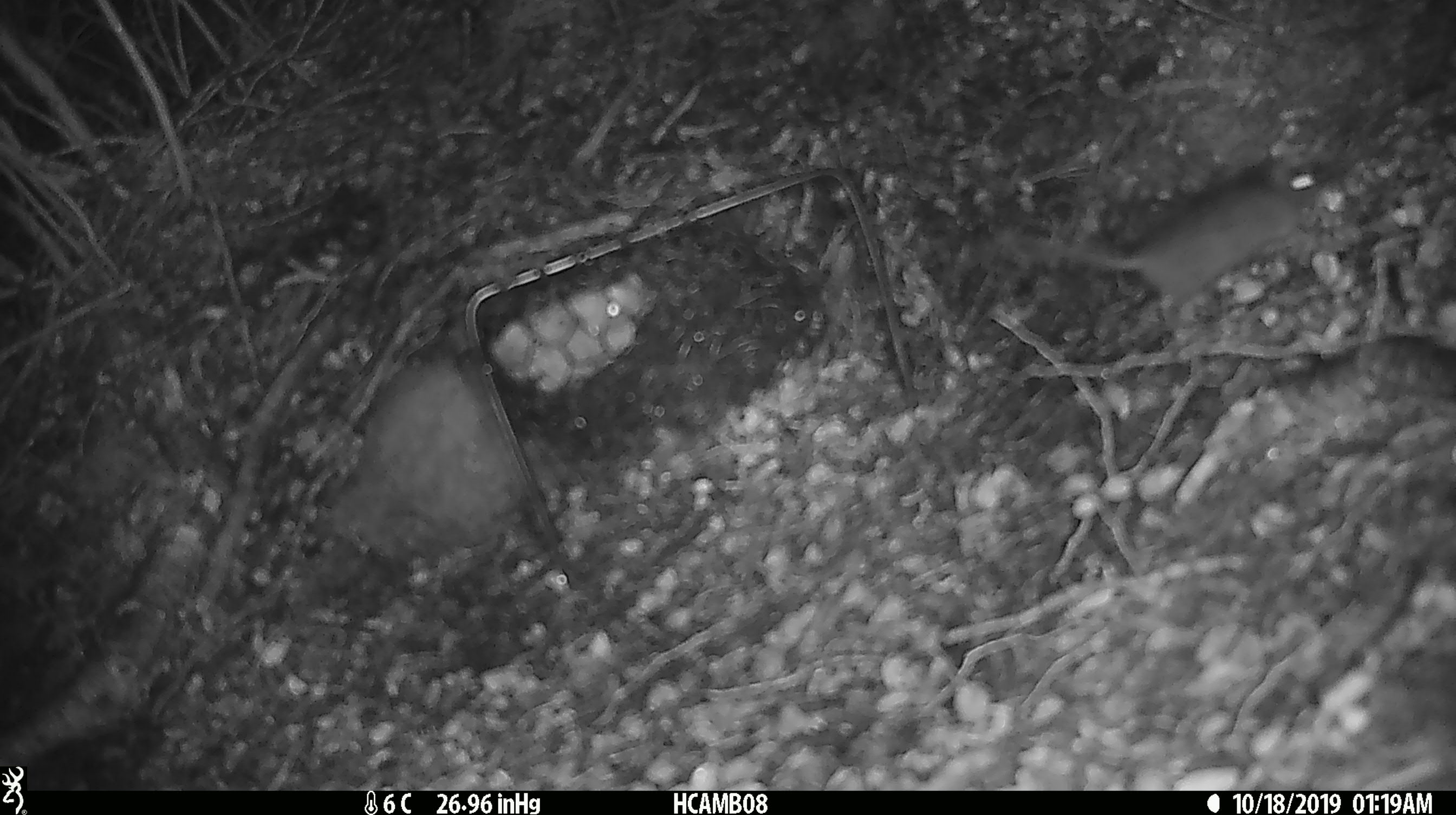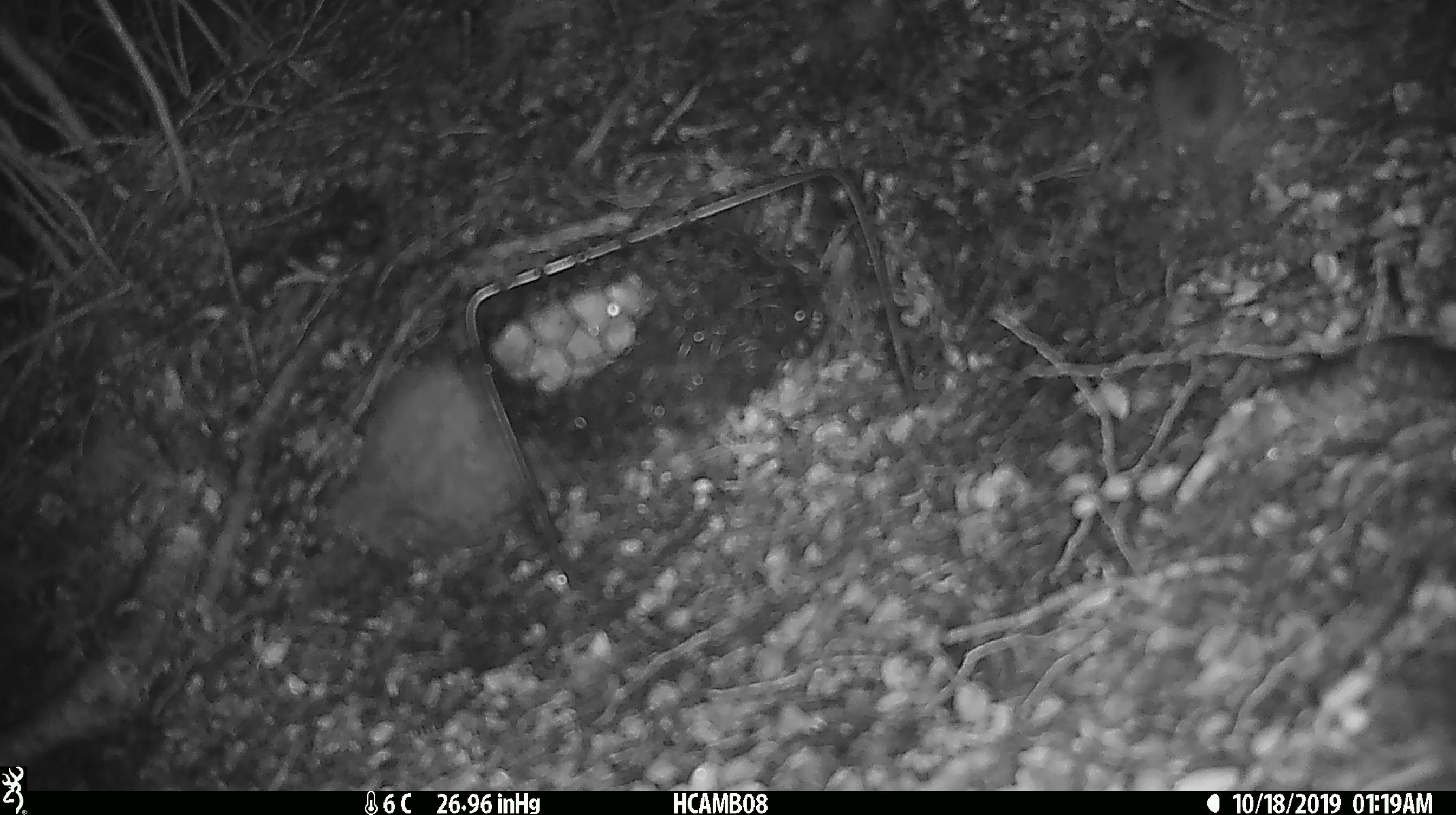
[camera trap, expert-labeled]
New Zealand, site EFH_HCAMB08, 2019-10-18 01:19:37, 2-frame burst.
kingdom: Animalia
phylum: Chordata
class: Mammalia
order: Rodentia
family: Muridae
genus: Mus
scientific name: Mus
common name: mouse